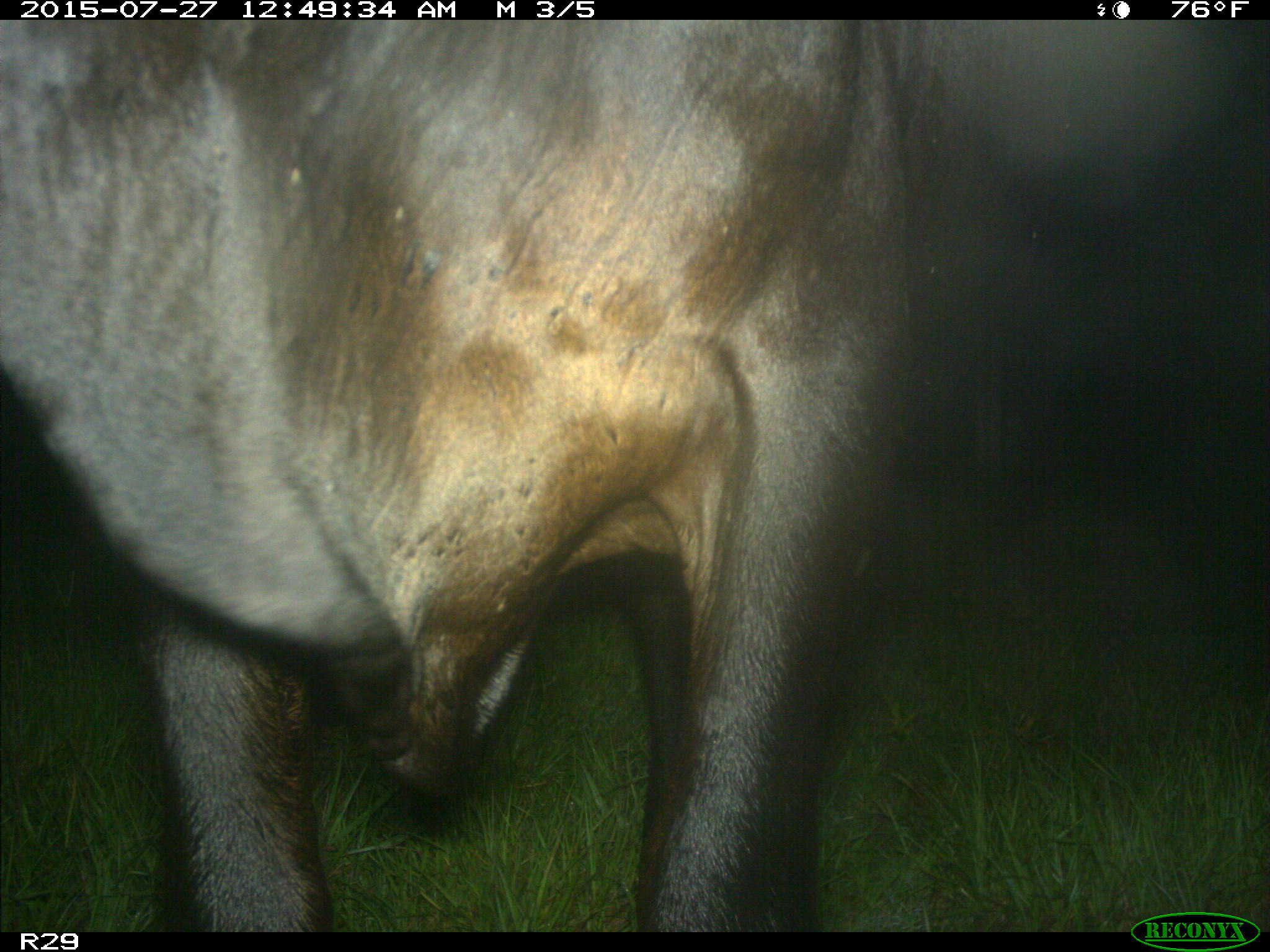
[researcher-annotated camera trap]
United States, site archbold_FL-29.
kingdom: Animalia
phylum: Chordata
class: Mammalia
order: Artiodactyla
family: Bovidae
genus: Bos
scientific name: Bos taurus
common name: domestic cow